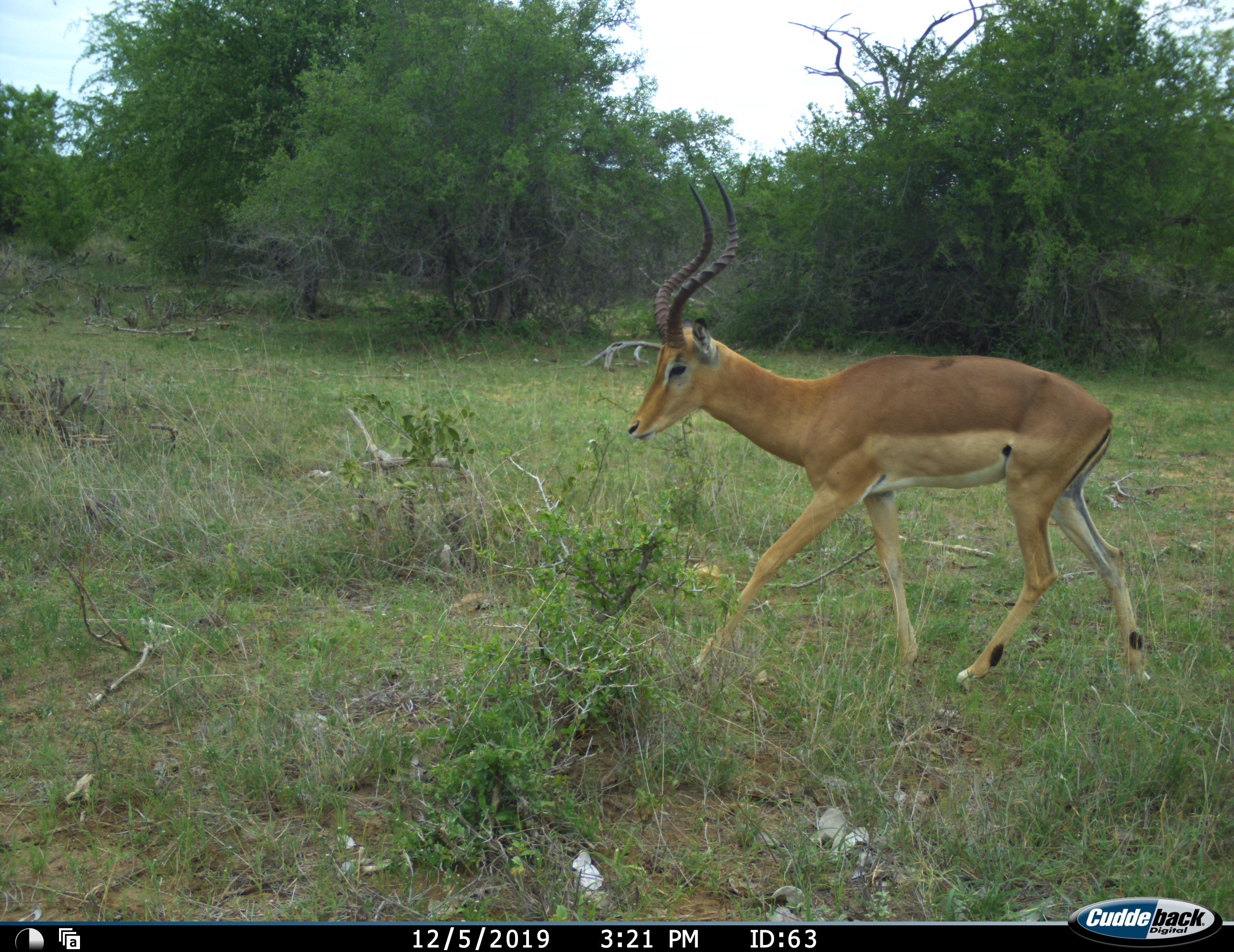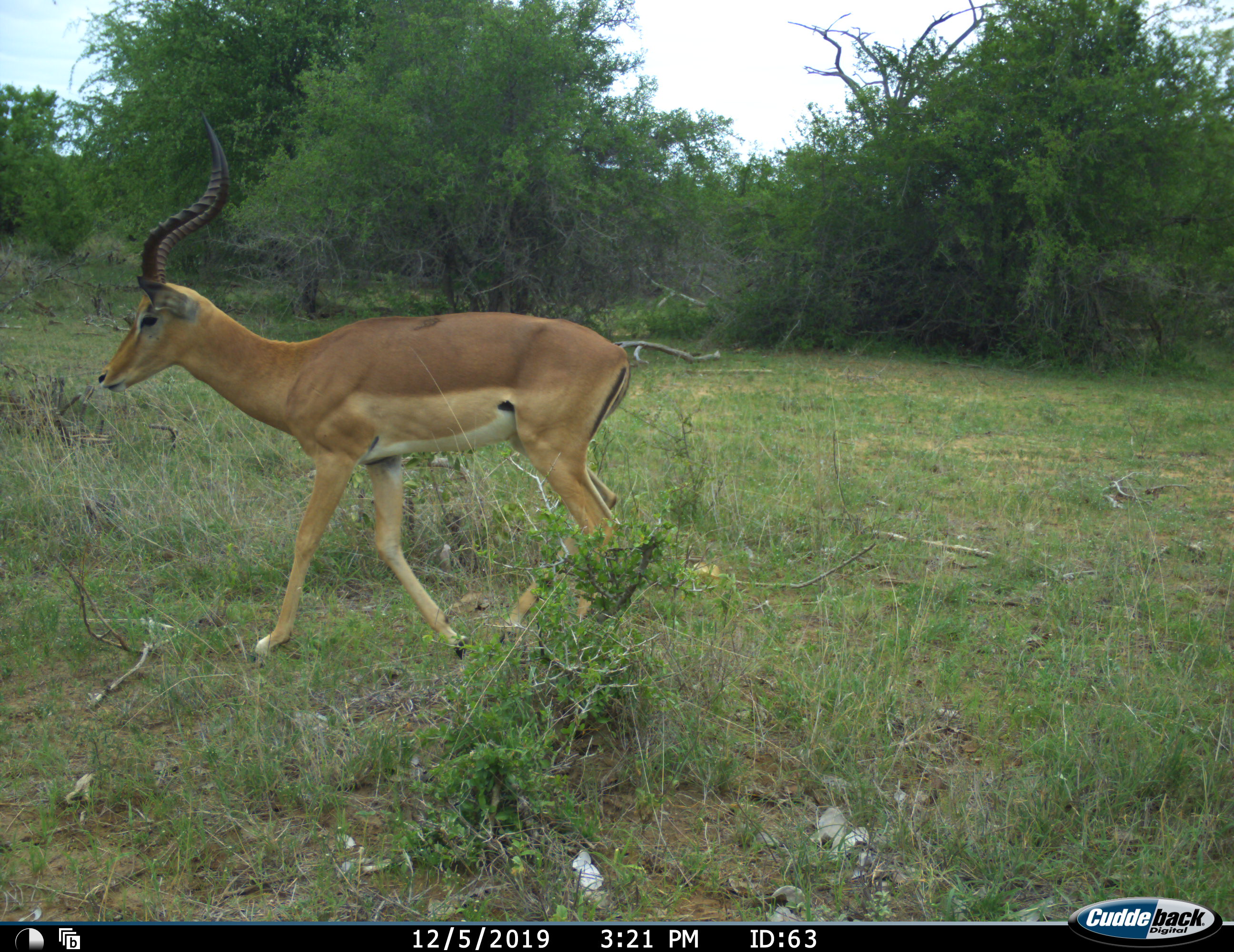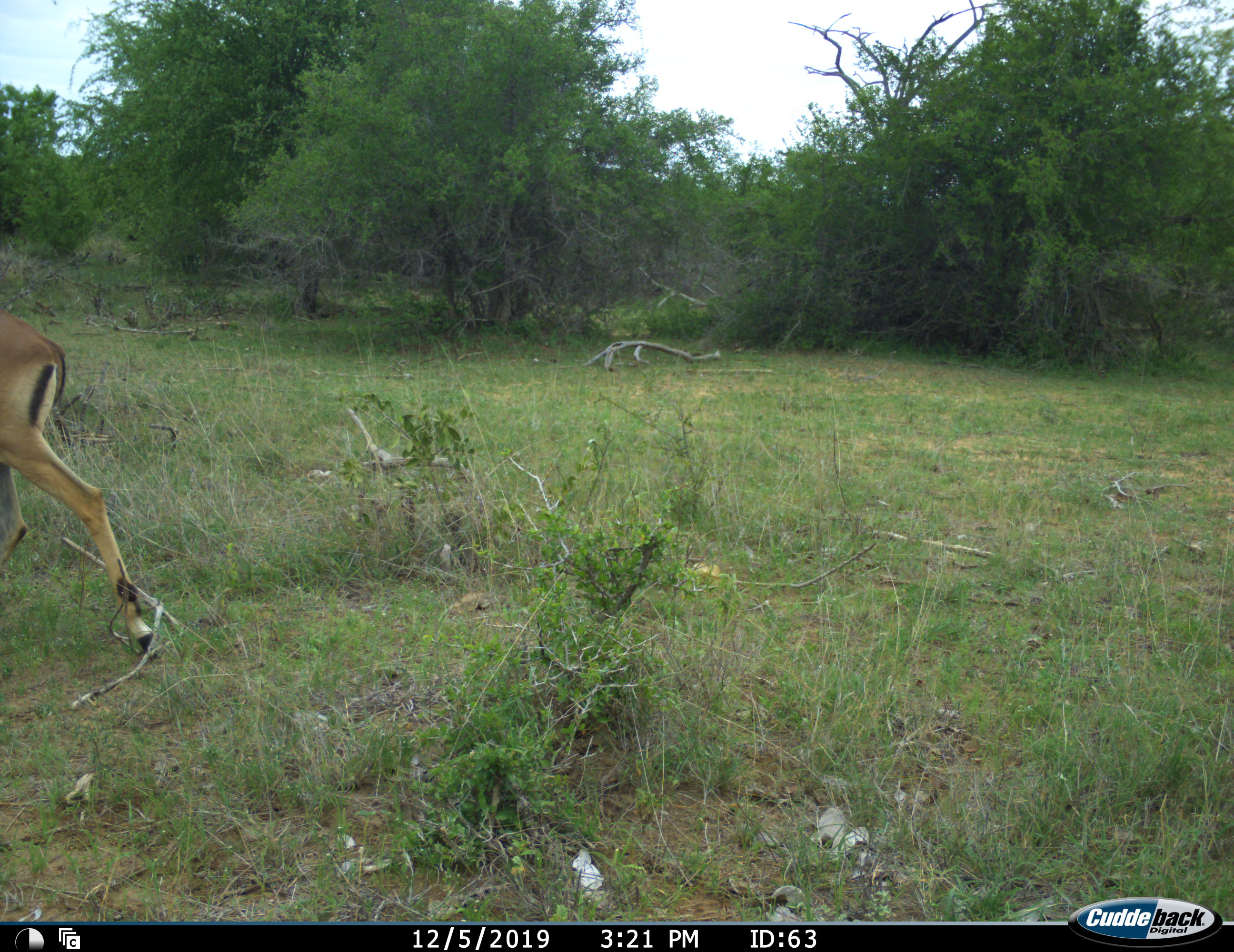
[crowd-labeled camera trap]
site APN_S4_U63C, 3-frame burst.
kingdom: Animalia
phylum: Chordata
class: Mammalia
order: Artiodactyla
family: Bovidae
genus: Aepyceros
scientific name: Aepyceros melampus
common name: impala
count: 1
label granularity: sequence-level